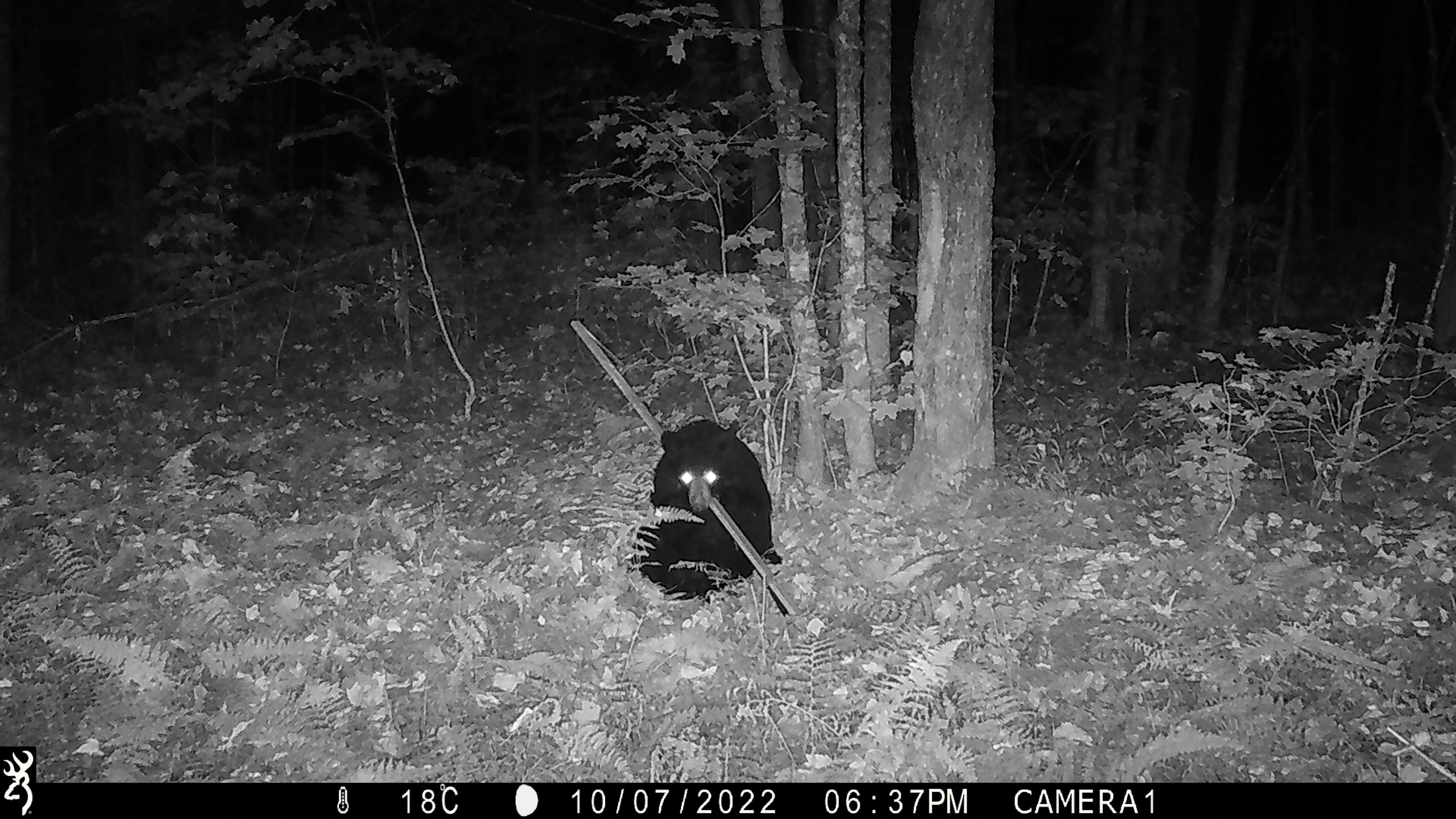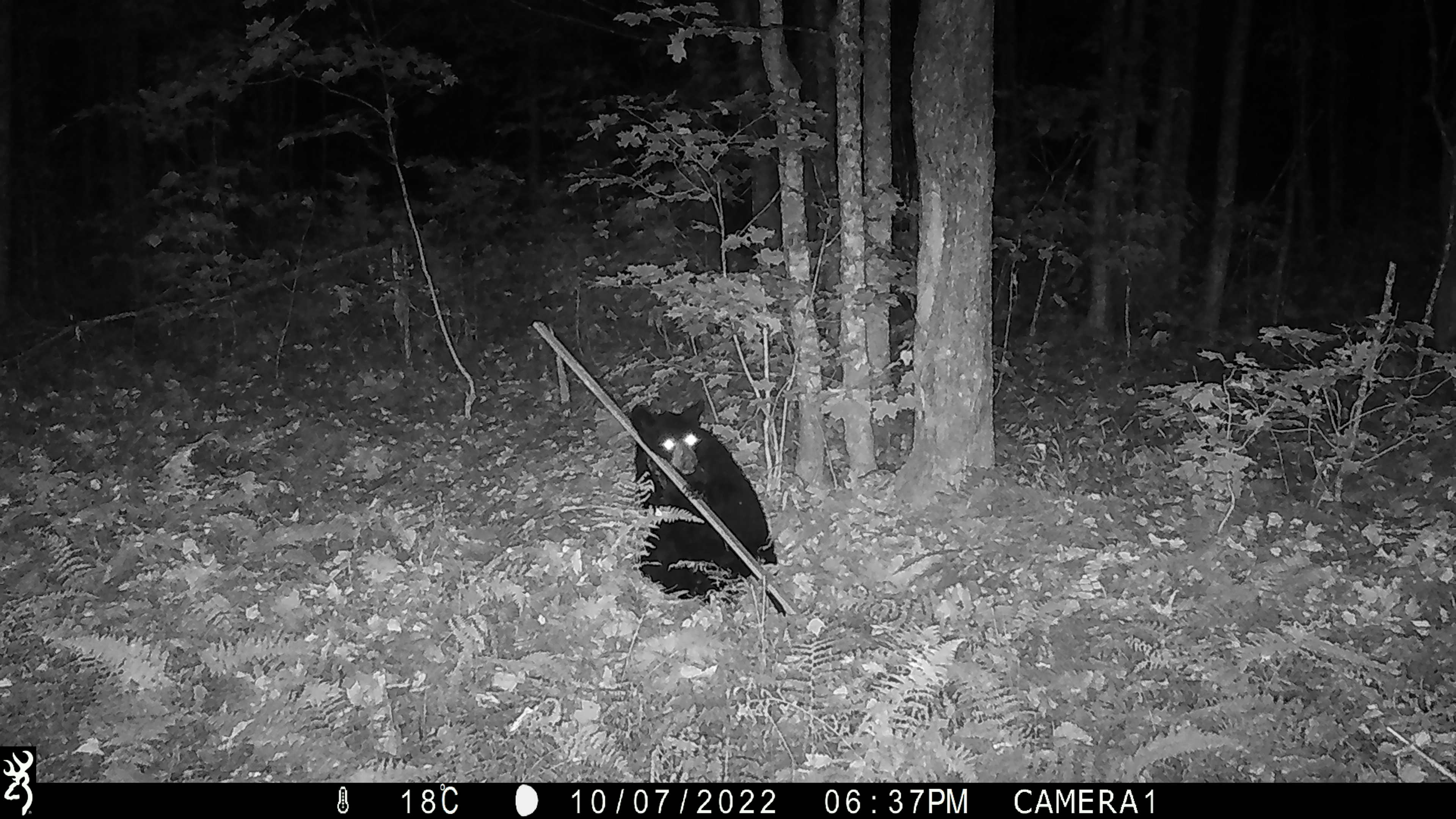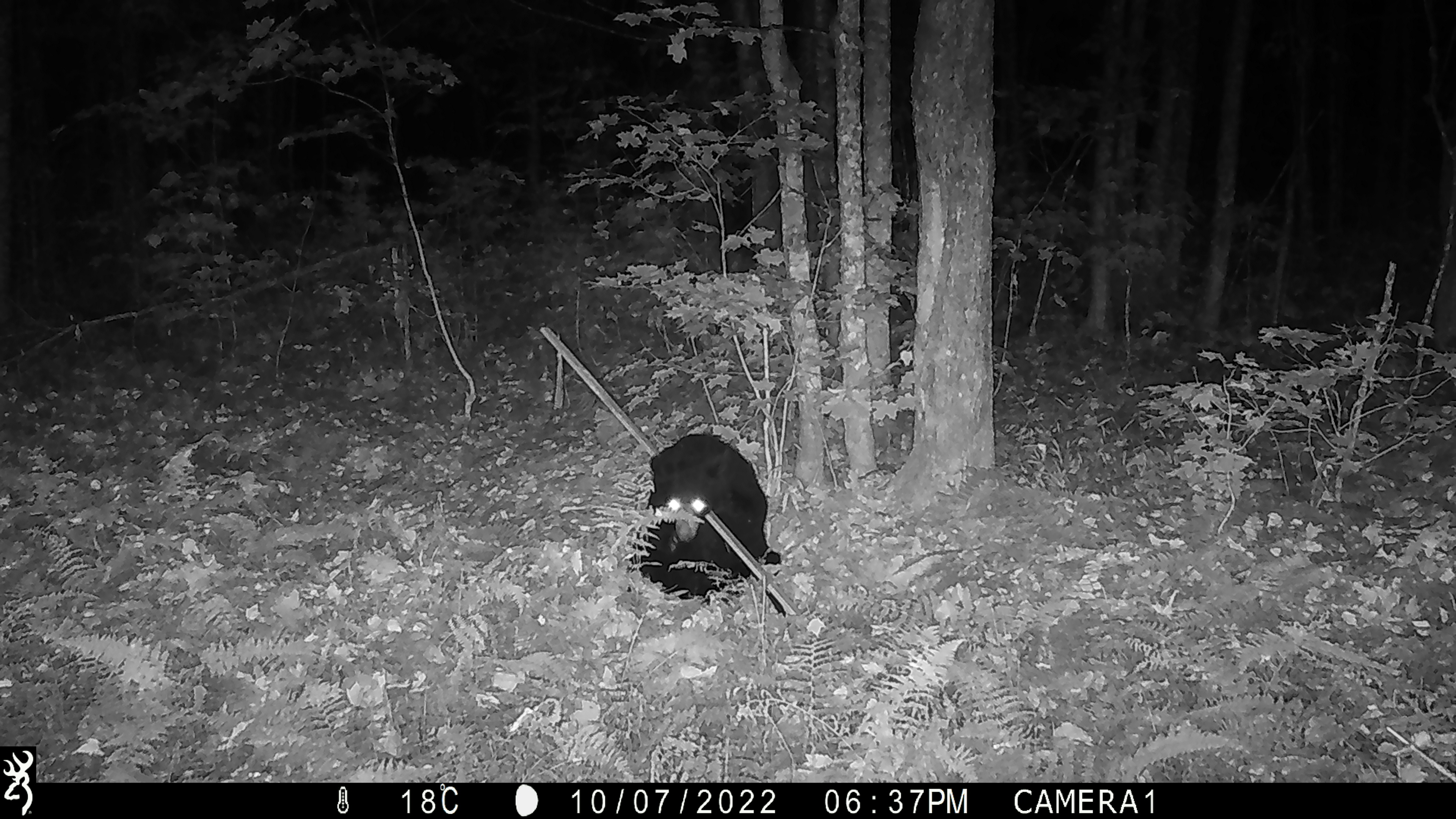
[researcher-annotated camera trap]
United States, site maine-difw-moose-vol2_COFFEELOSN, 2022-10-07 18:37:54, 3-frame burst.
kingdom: Animalia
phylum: Chordata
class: Mammalia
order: Carnivora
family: Ursidae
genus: Ursus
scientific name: Ursus americanus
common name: black bear